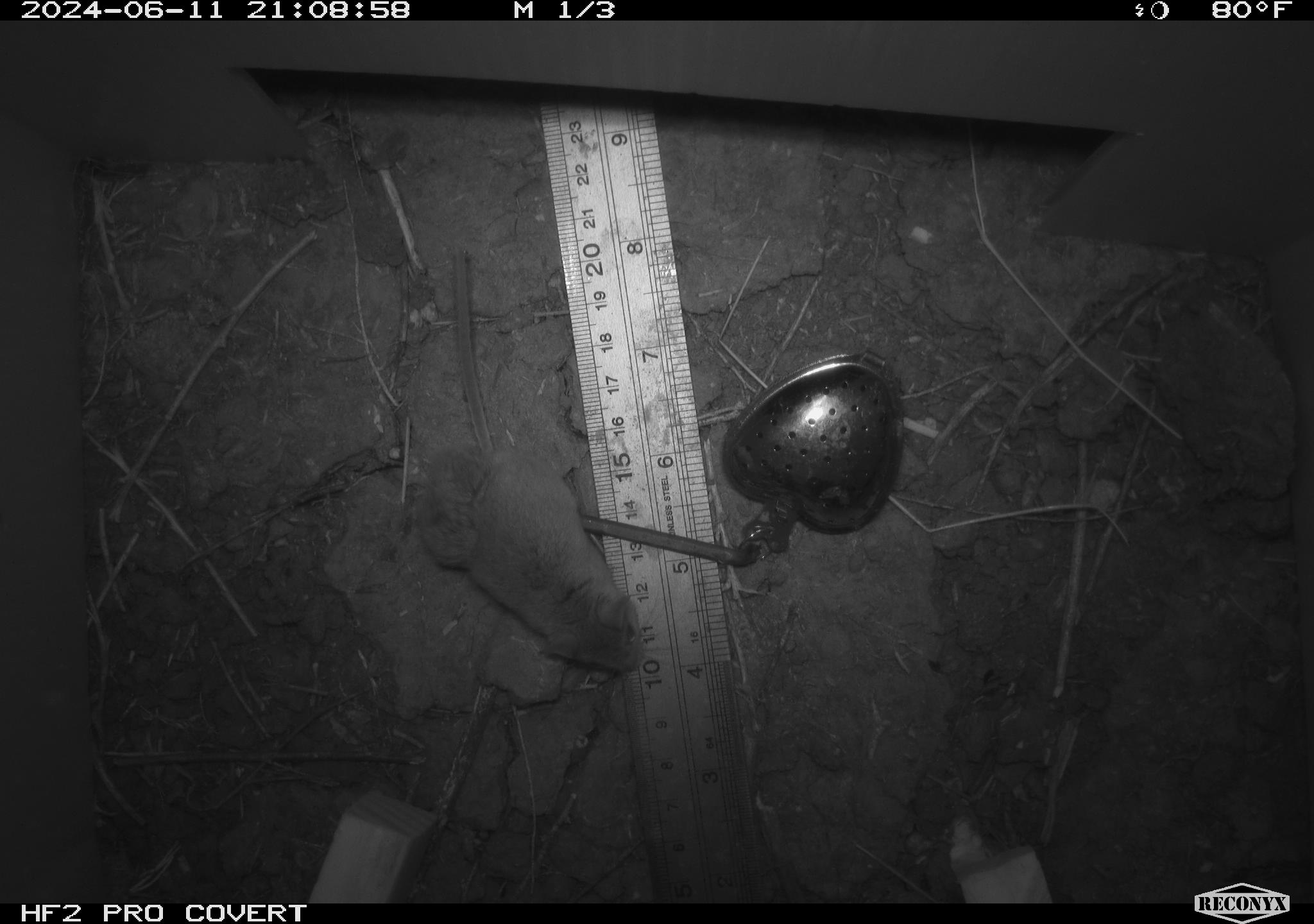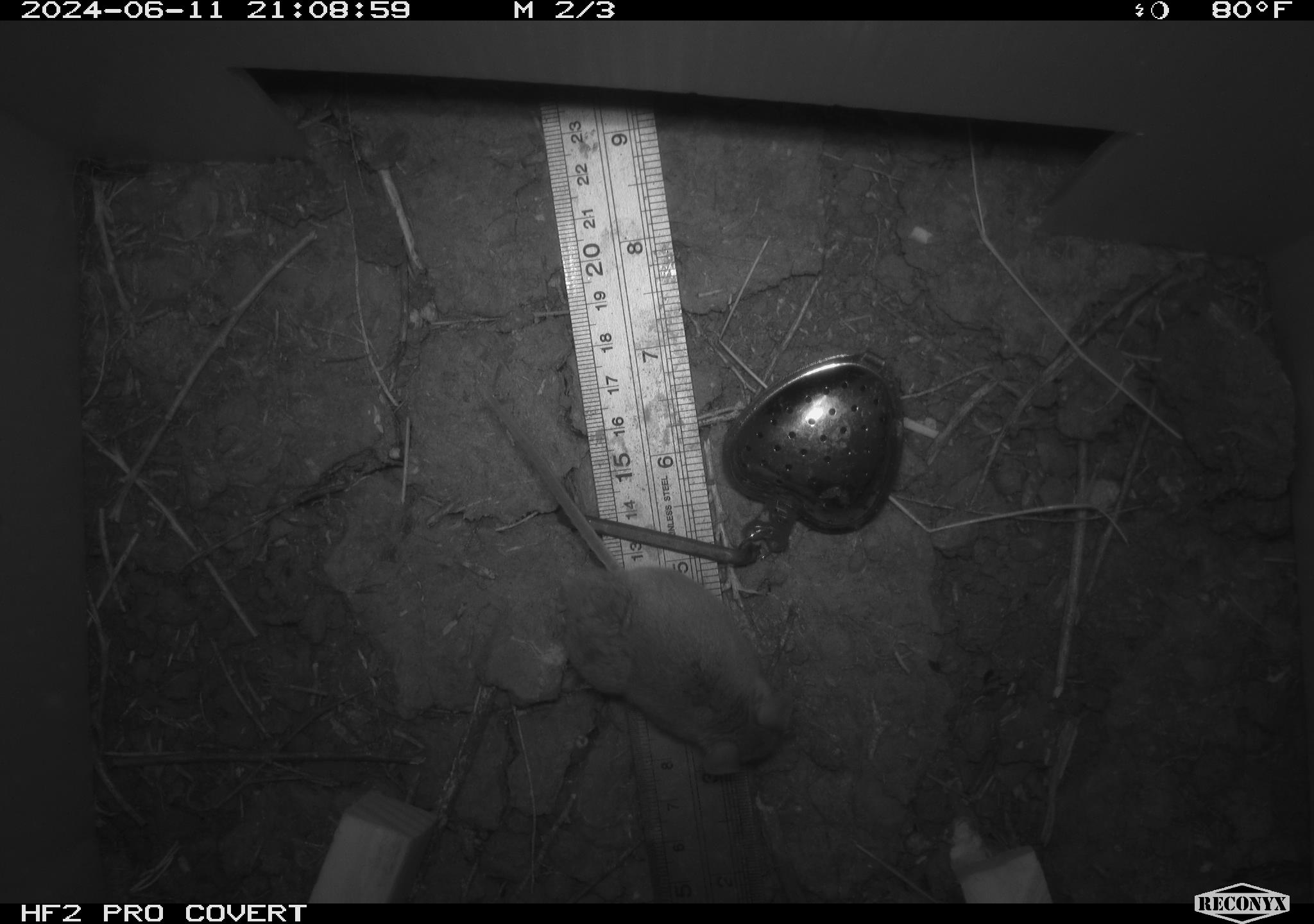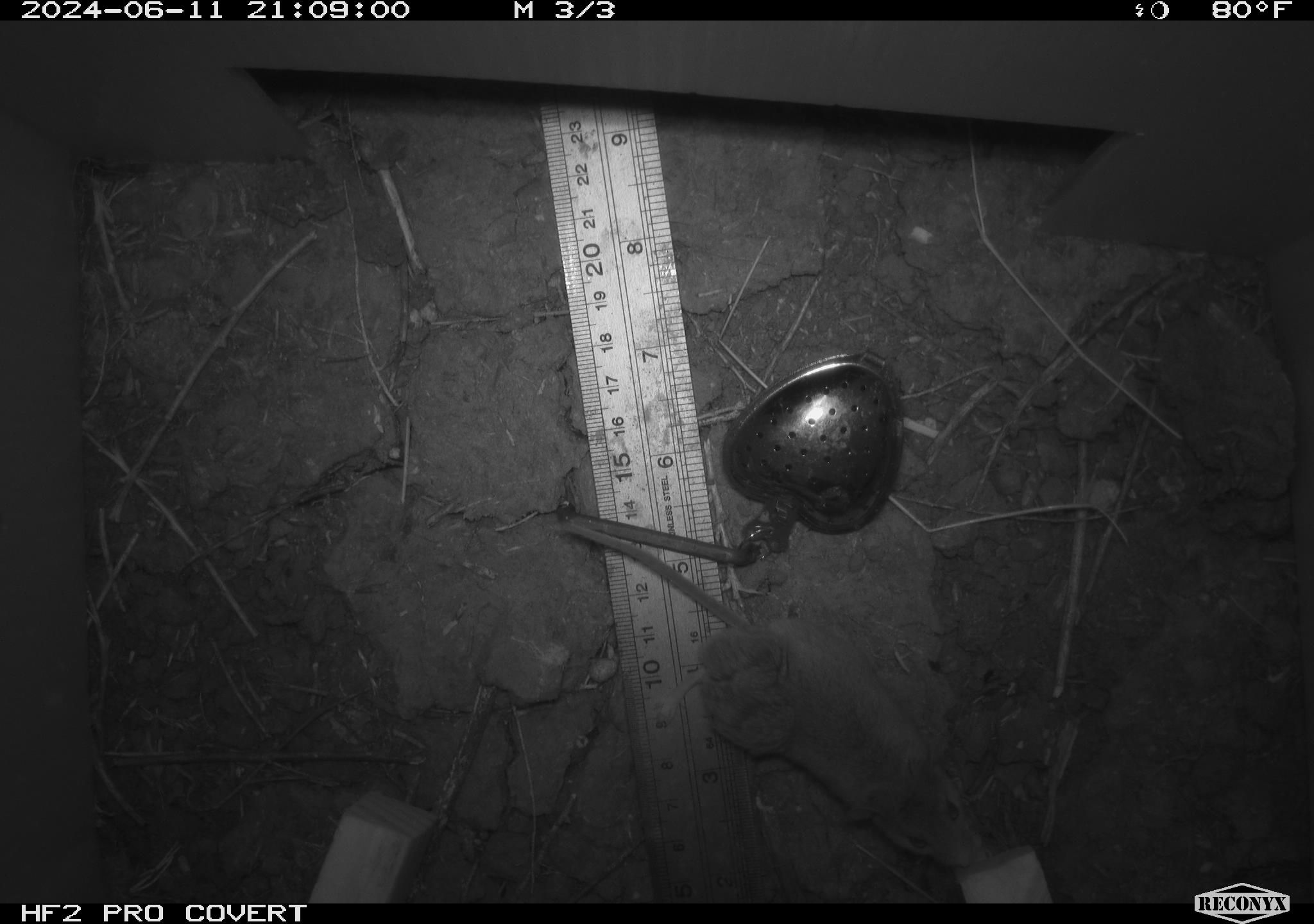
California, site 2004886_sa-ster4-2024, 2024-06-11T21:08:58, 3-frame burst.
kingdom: Animalia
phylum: Chordata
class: Mammalia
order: Rodentia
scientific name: Rodentia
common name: mouse species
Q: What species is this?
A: Mouse species (Rodentia).